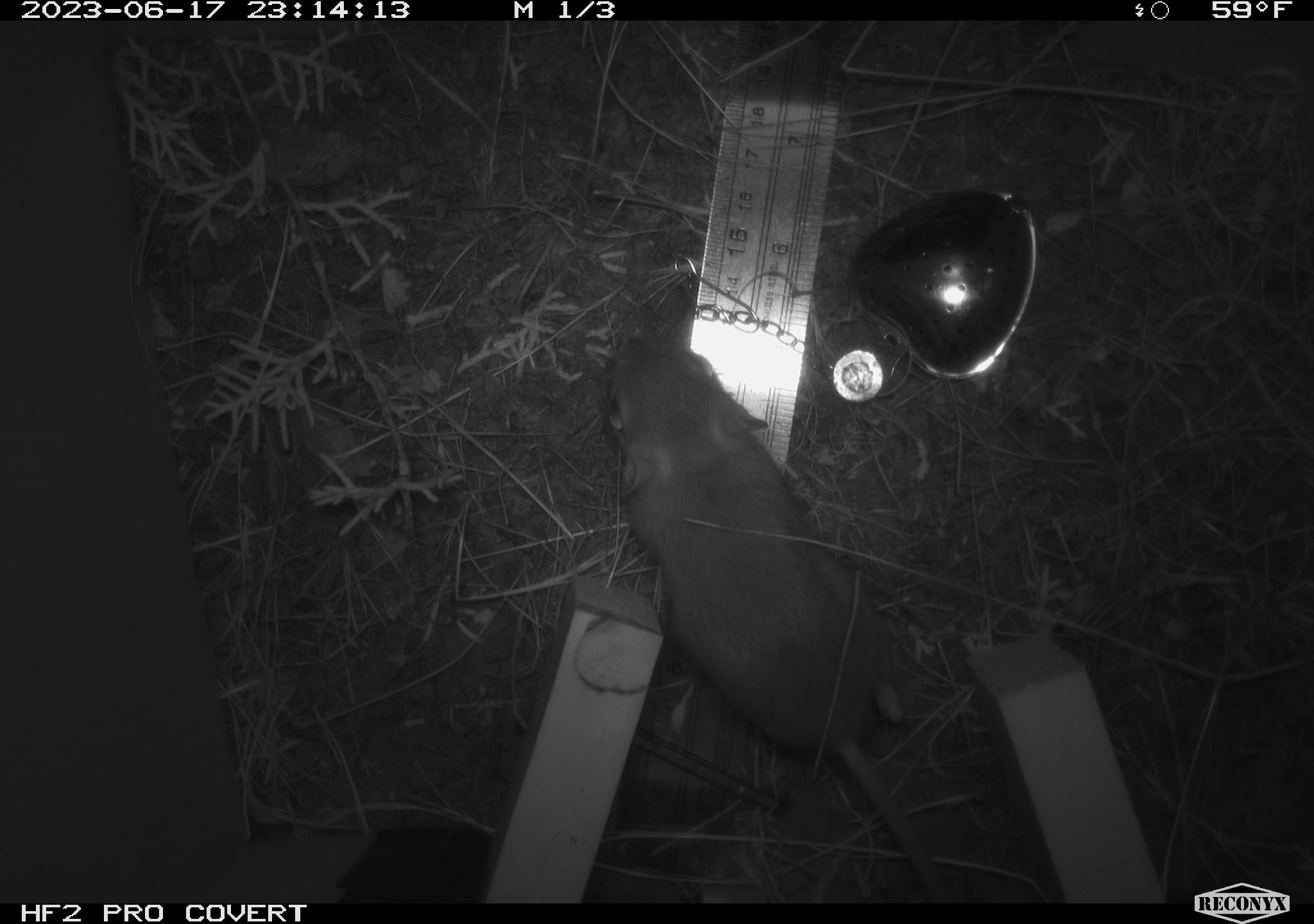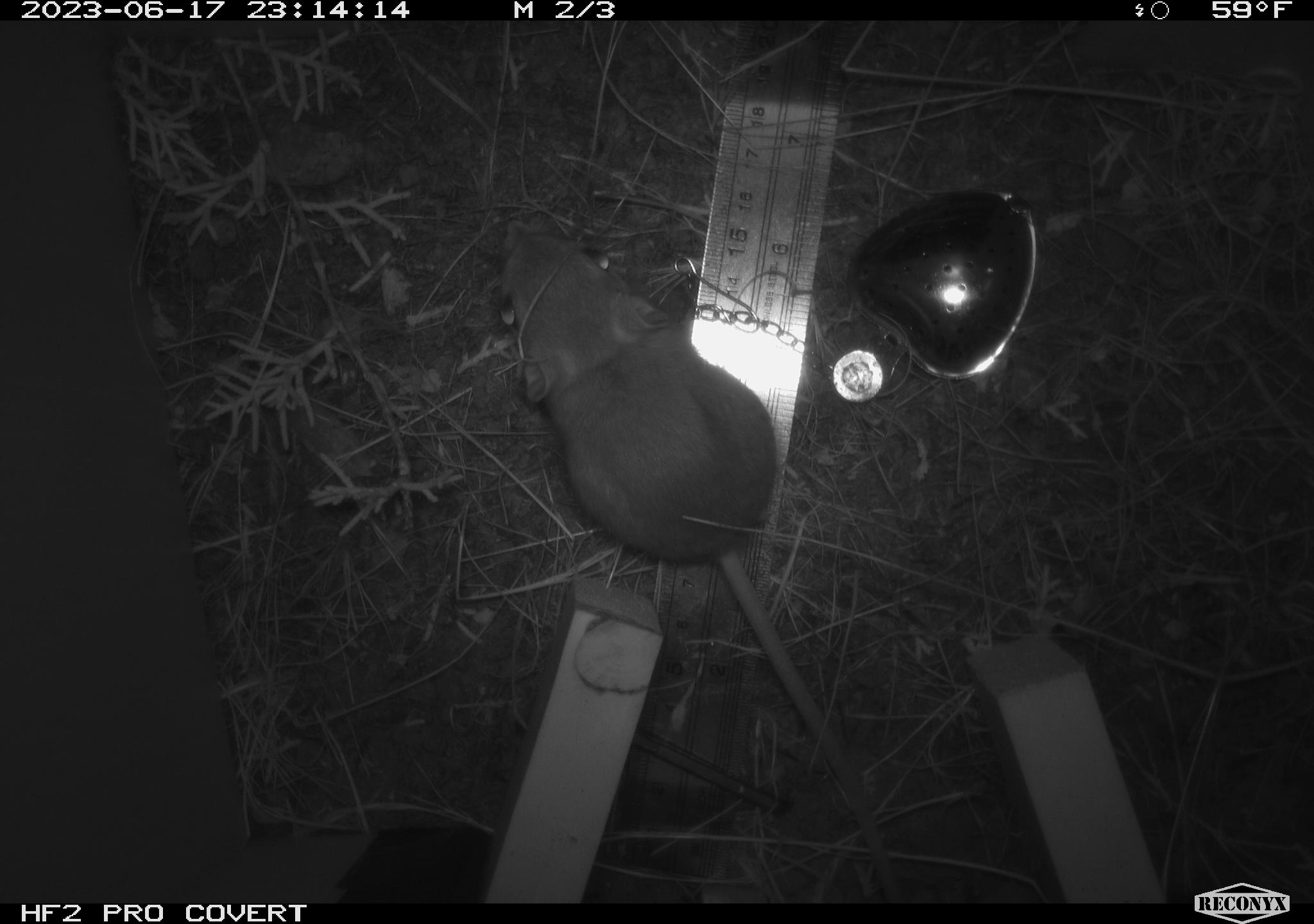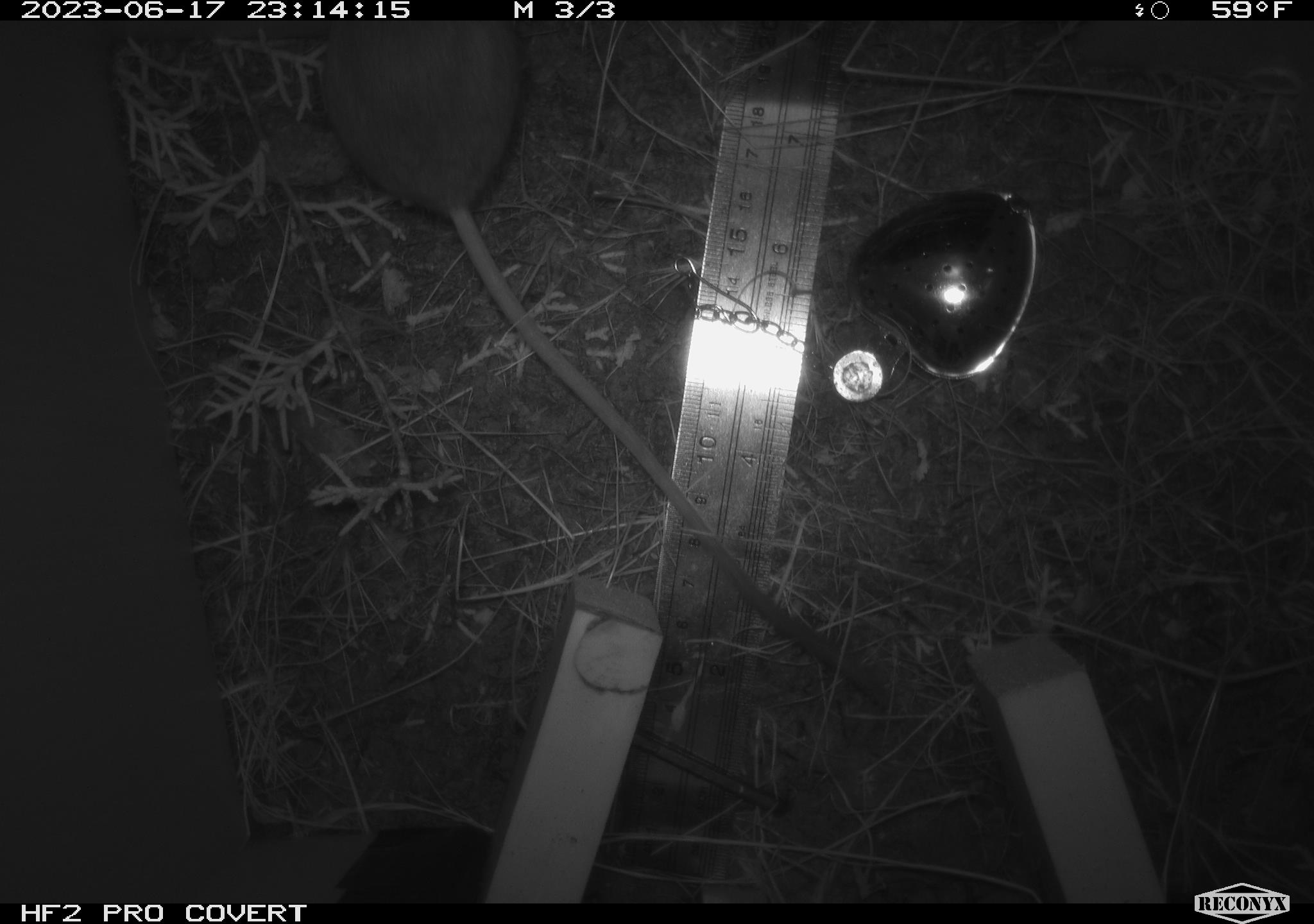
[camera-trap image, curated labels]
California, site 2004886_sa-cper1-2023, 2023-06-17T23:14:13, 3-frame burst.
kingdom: Animalia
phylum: Chordata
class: Mammalia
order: Rodentia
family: Heteromyidae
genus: Dipodomys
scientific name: Dipodomys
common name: kangaroo rats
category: dipodomys species